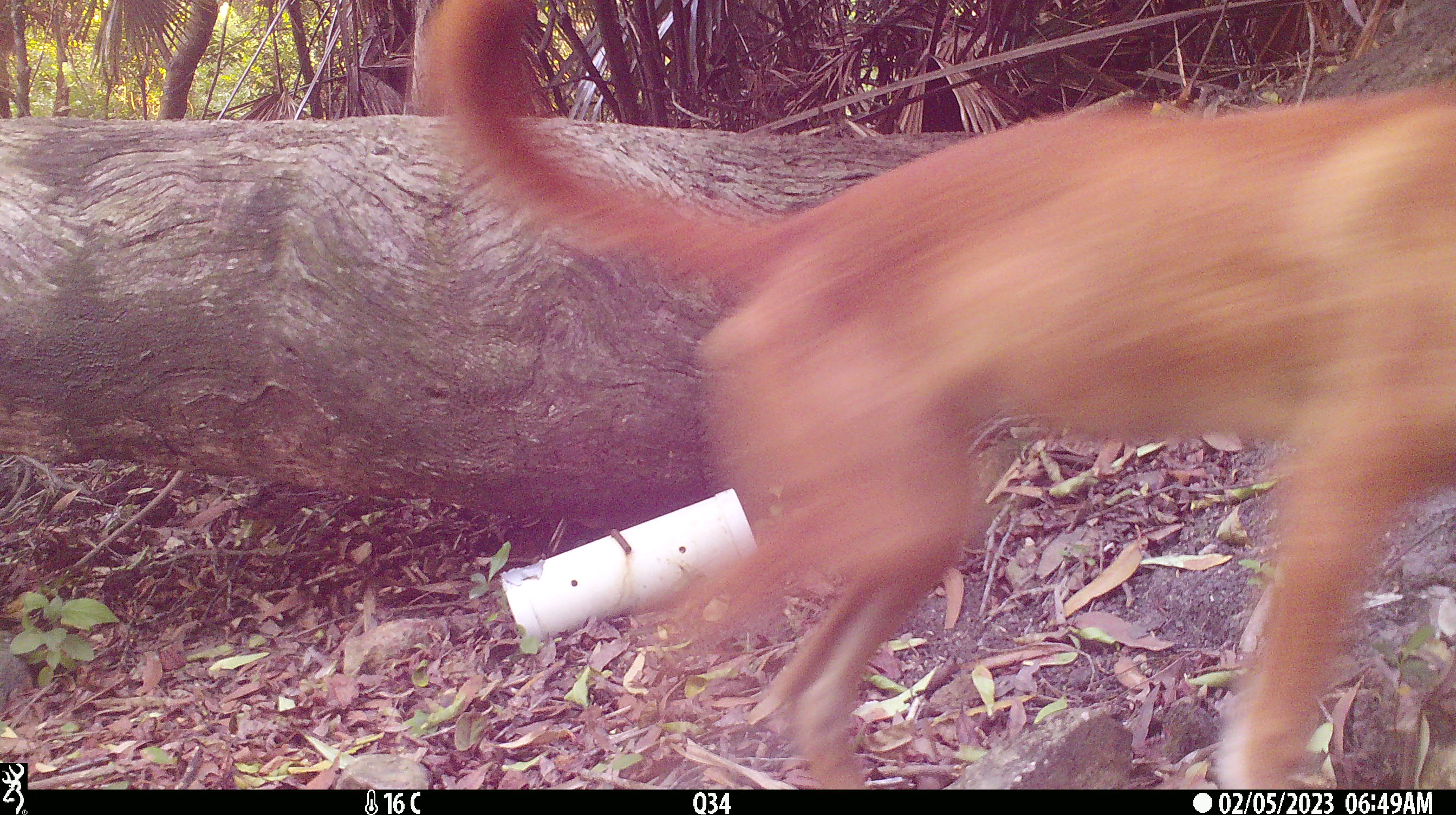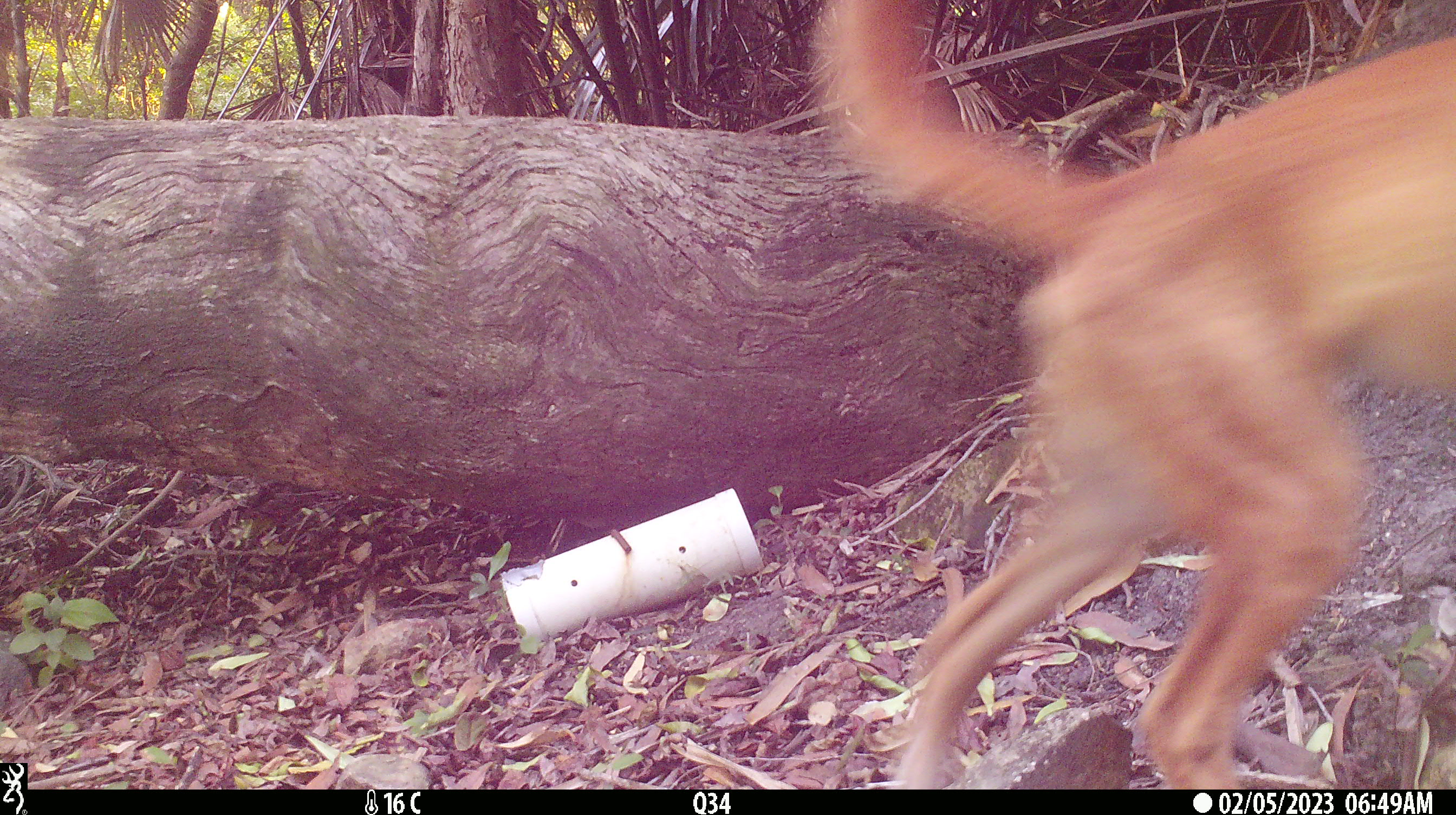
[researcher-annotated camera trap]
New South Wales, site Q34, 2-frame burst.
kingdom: Animalia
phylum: Chordata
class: Mammalia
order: Carnivora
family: Canidae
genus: Canis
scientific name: Canis familiaris dingo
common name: dingo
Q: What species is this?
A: Dingo (Canis familiaris dingo).